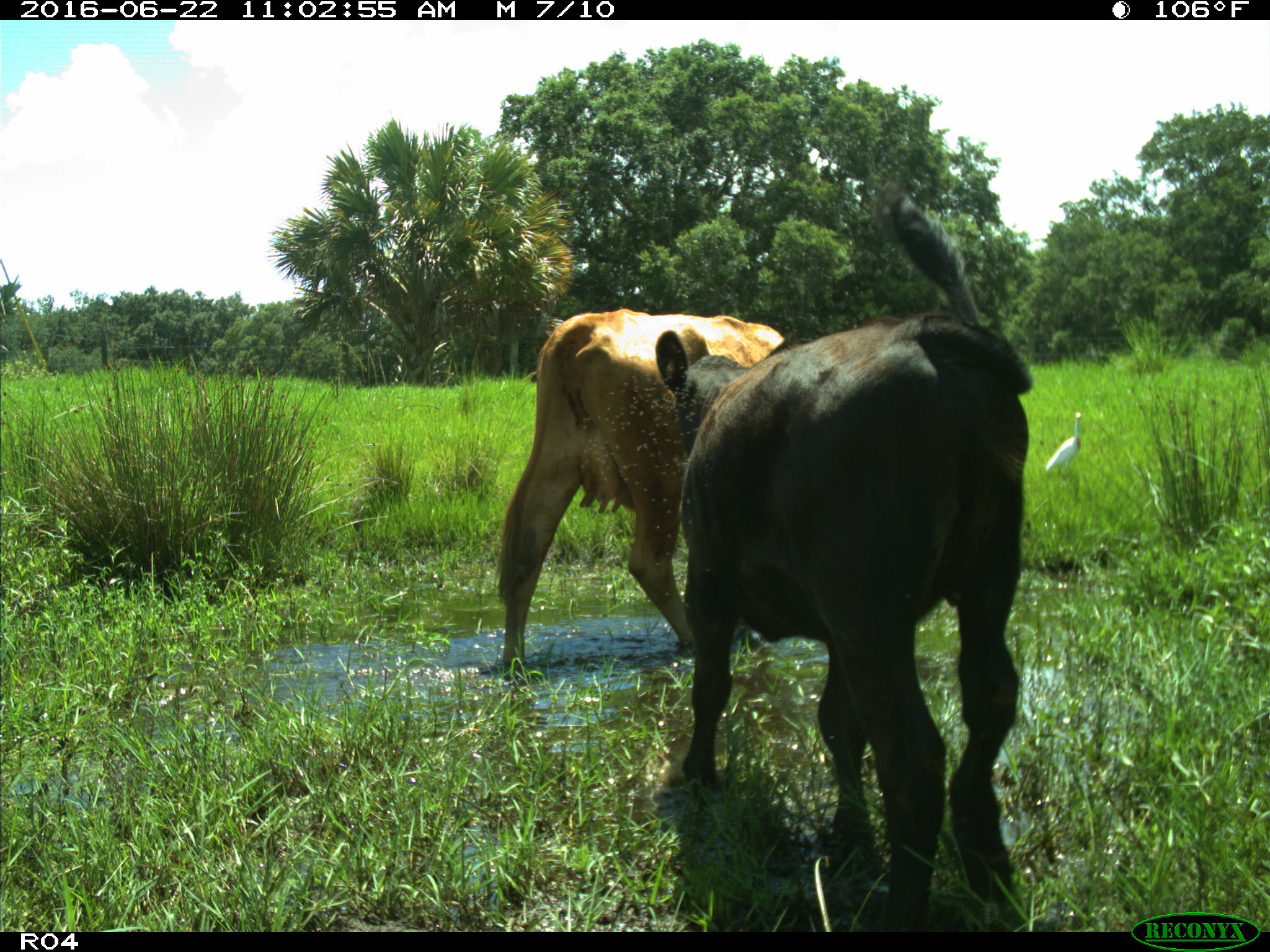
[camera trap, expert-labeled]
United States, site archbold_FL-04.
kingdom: Animalia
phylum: Chordata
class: Mammalia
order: Artiodactyla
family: Bovidae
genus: Bos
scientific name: Bos taurus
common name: domestic cow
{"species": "Bos taurus (domestic cow)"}